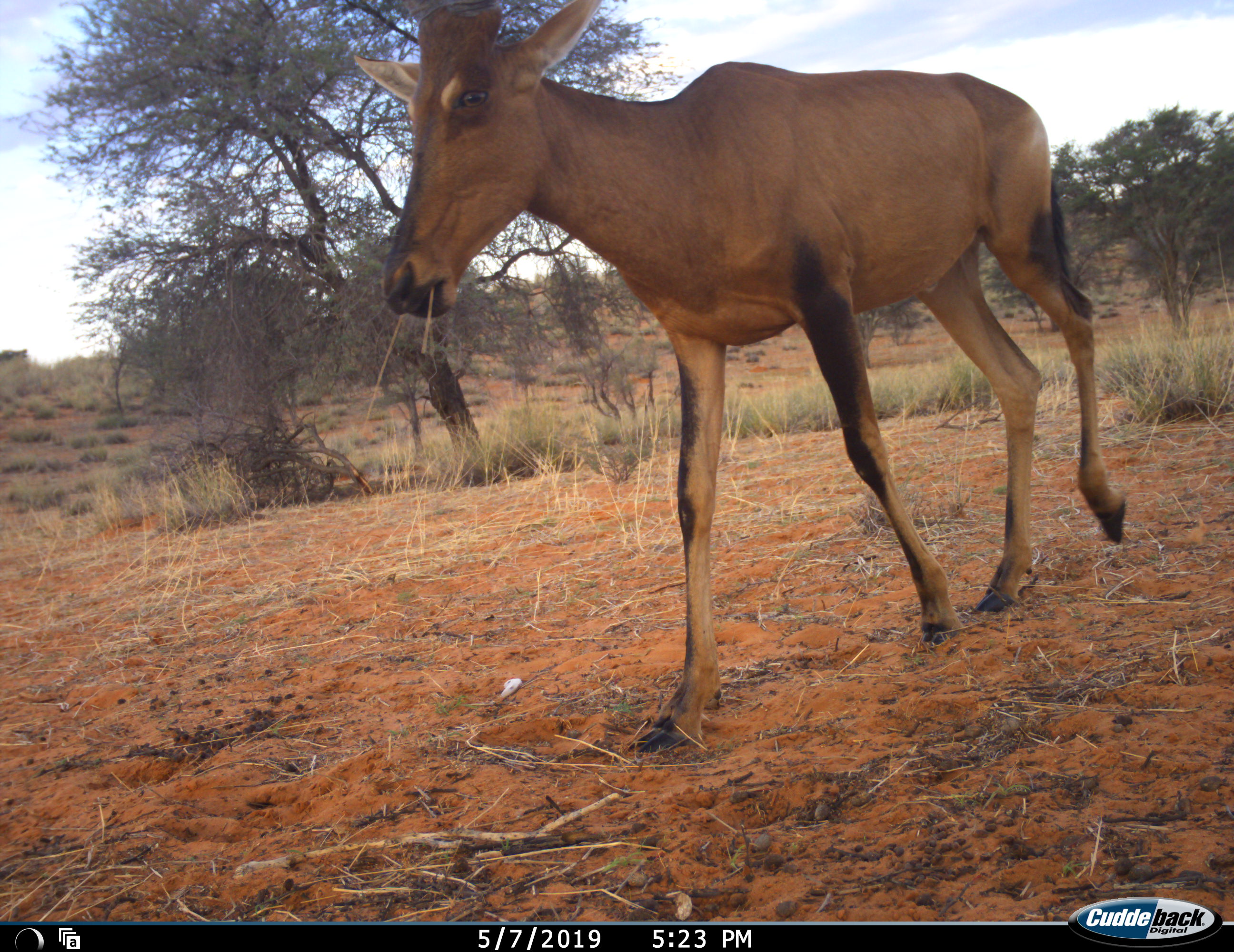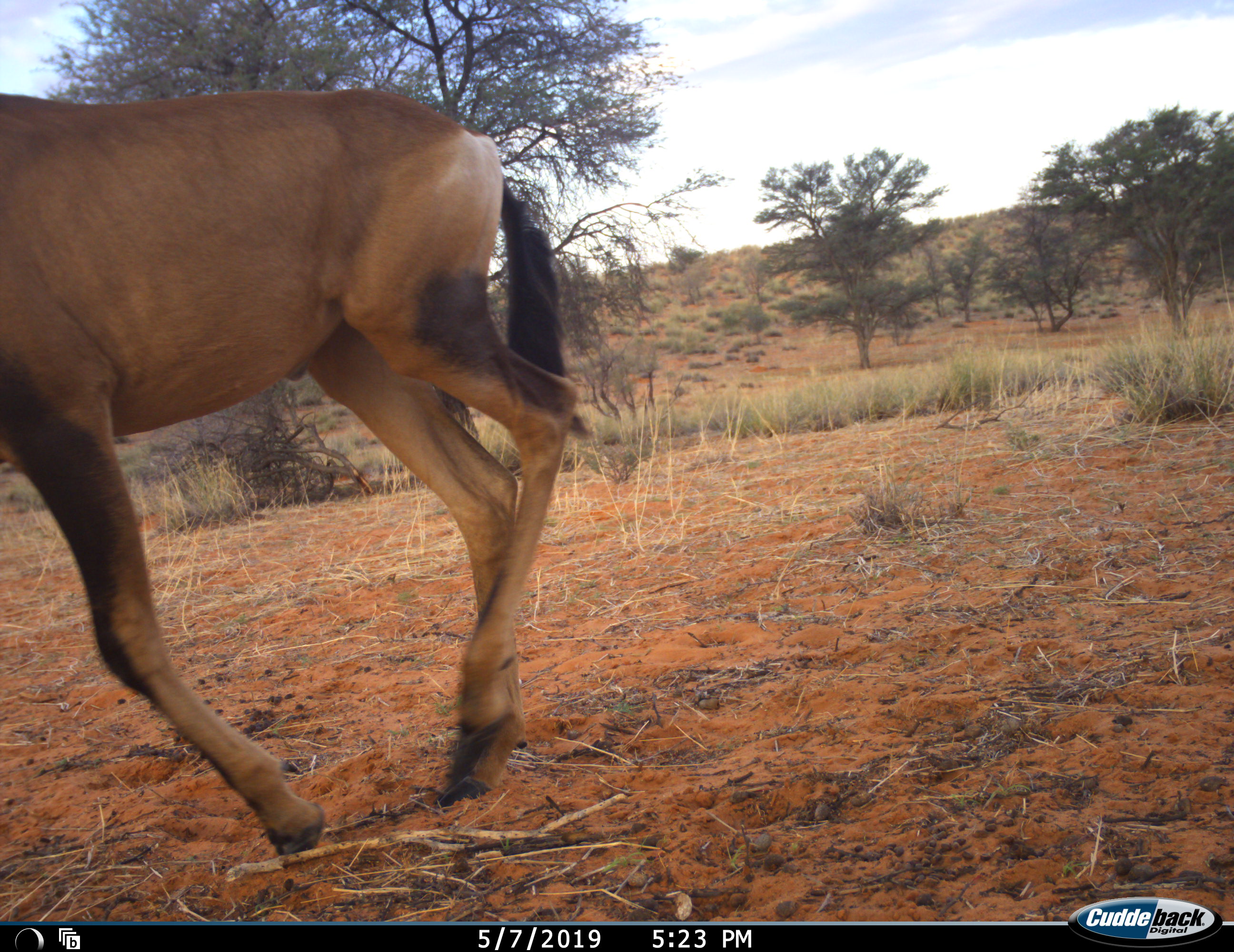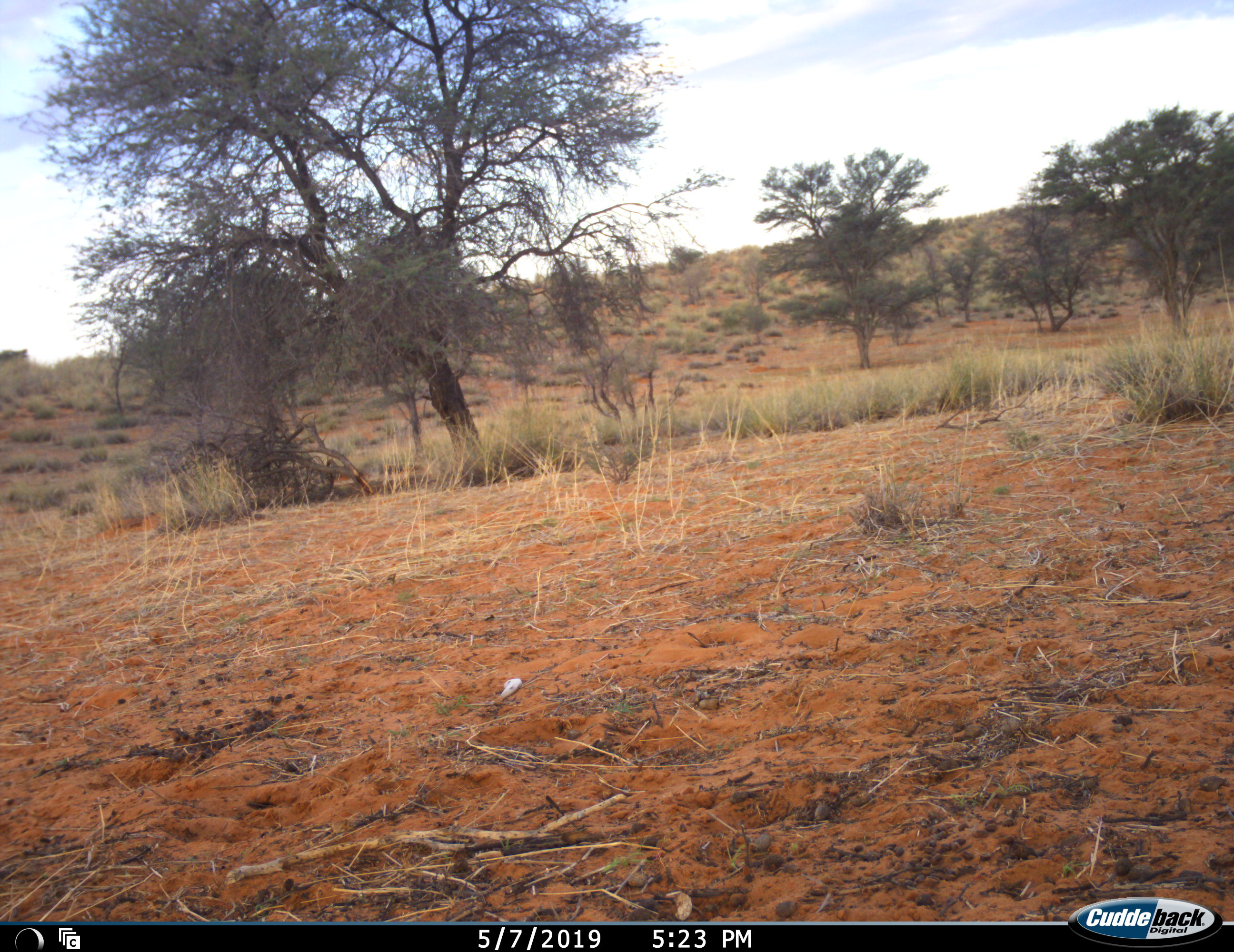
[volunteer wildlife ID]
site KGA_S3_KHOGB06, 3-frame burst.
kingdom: Animalia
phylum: Chordata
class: Mammalia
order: Artiodactyla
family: Bovidae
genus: Alcelaphus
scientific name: Alcelaphus buselaphus caama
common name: red hartebeest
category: hartebeestred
Hartebeestred (red hartebeest) (Alcelaphus buselaphus caama), count 1. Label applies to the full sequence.